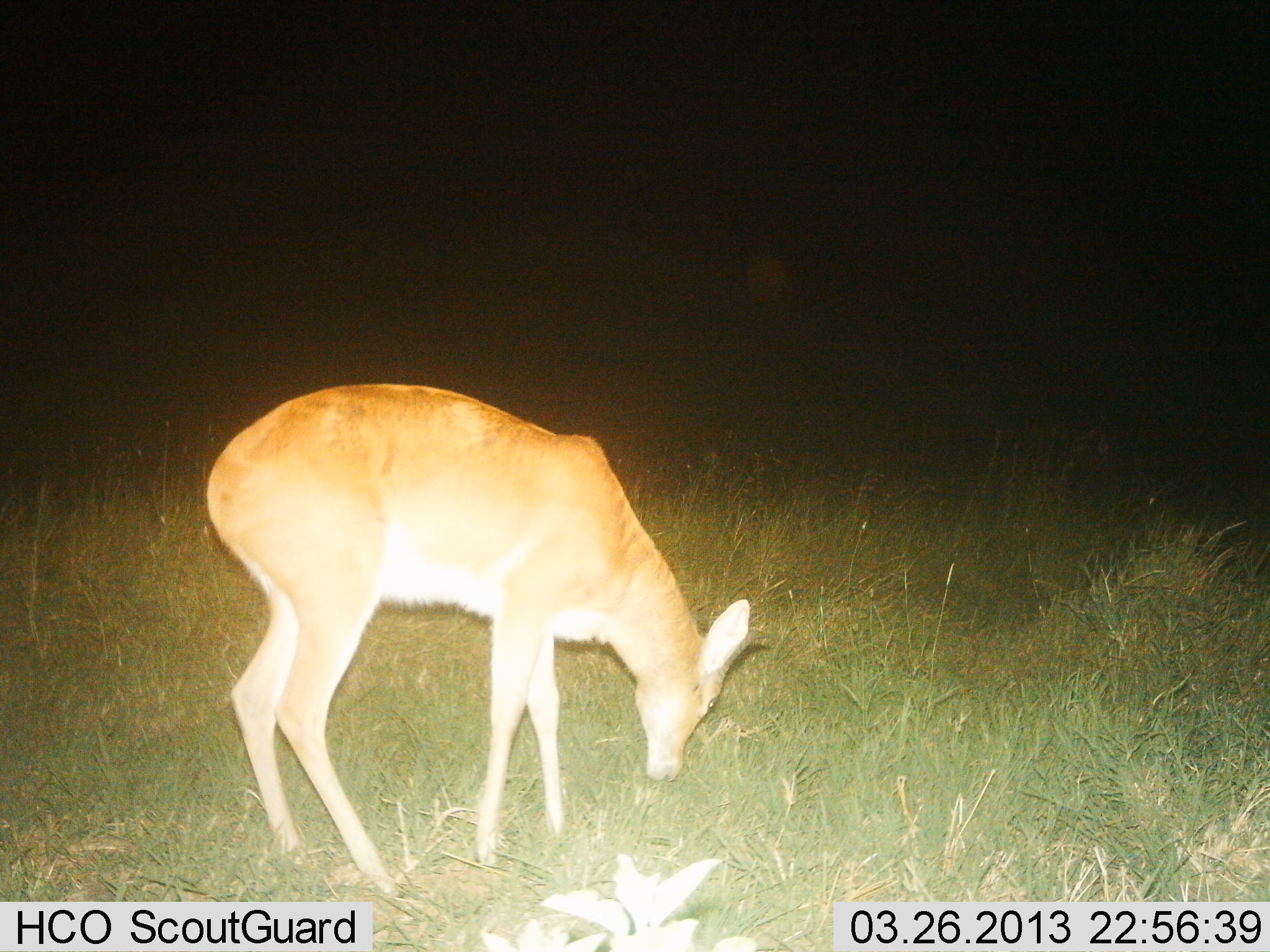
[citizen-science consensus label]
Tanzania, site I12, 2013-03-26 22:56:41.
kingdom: Animalia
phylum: Chordata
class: Mammalia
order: Artiodactyla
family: Bovidae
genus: Redunca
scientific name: Redunca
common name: reedbuck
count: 1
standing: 32%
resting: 0%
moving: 0%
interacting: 0%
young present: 0%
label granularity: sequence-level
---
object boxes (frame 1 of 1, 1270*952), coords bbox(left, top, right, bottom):
animal: bbox(204, 381, 775, 902)